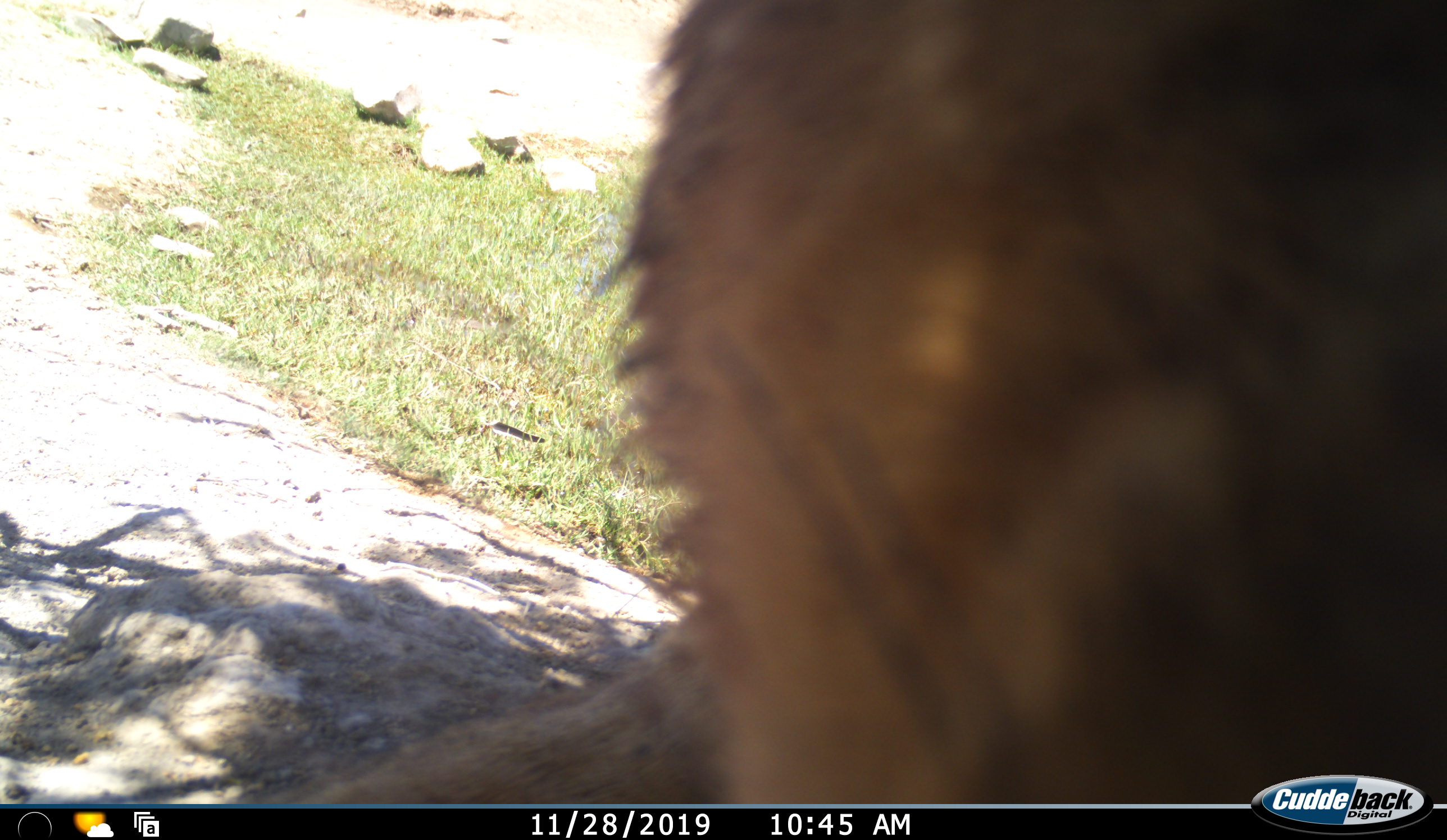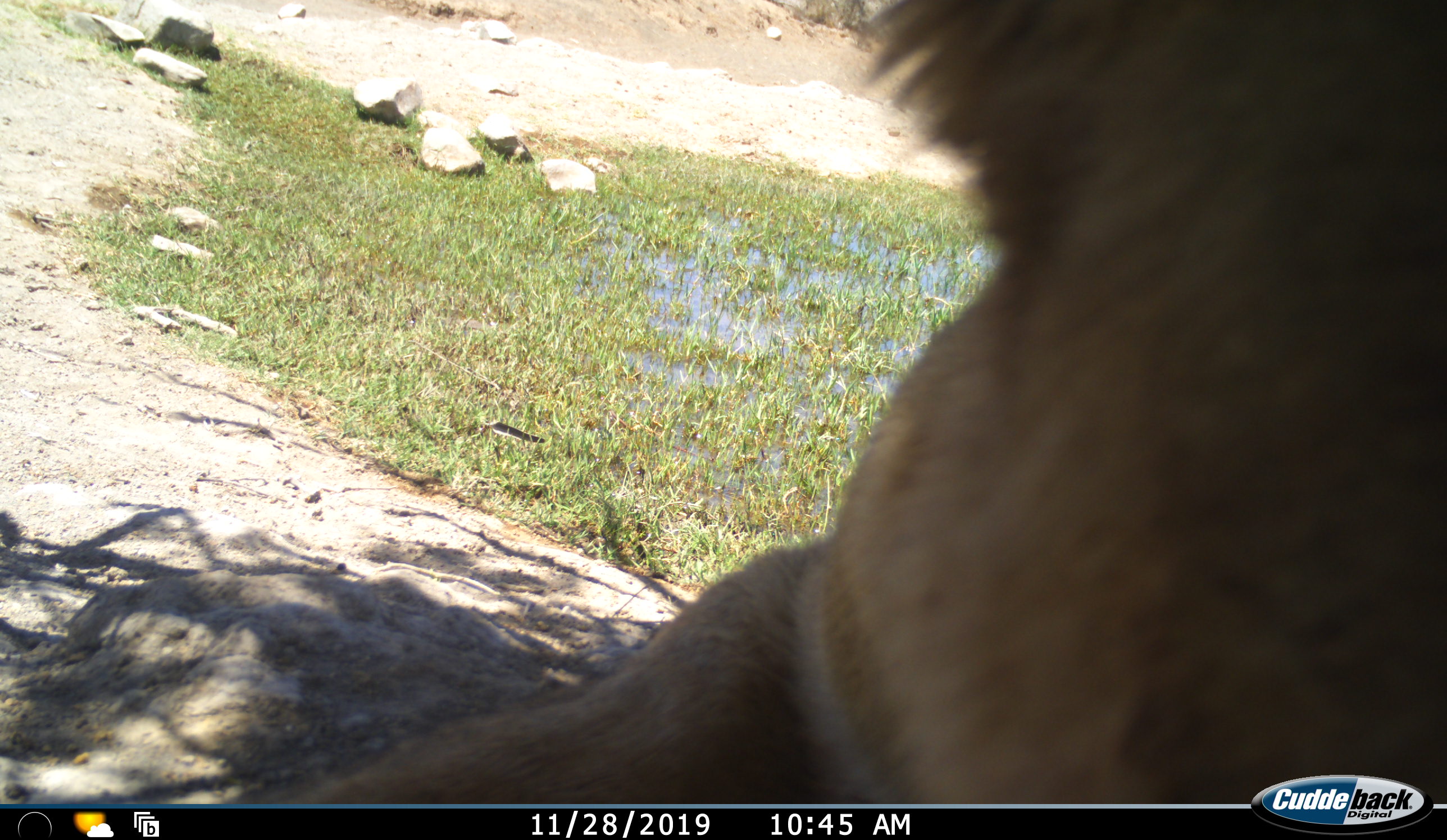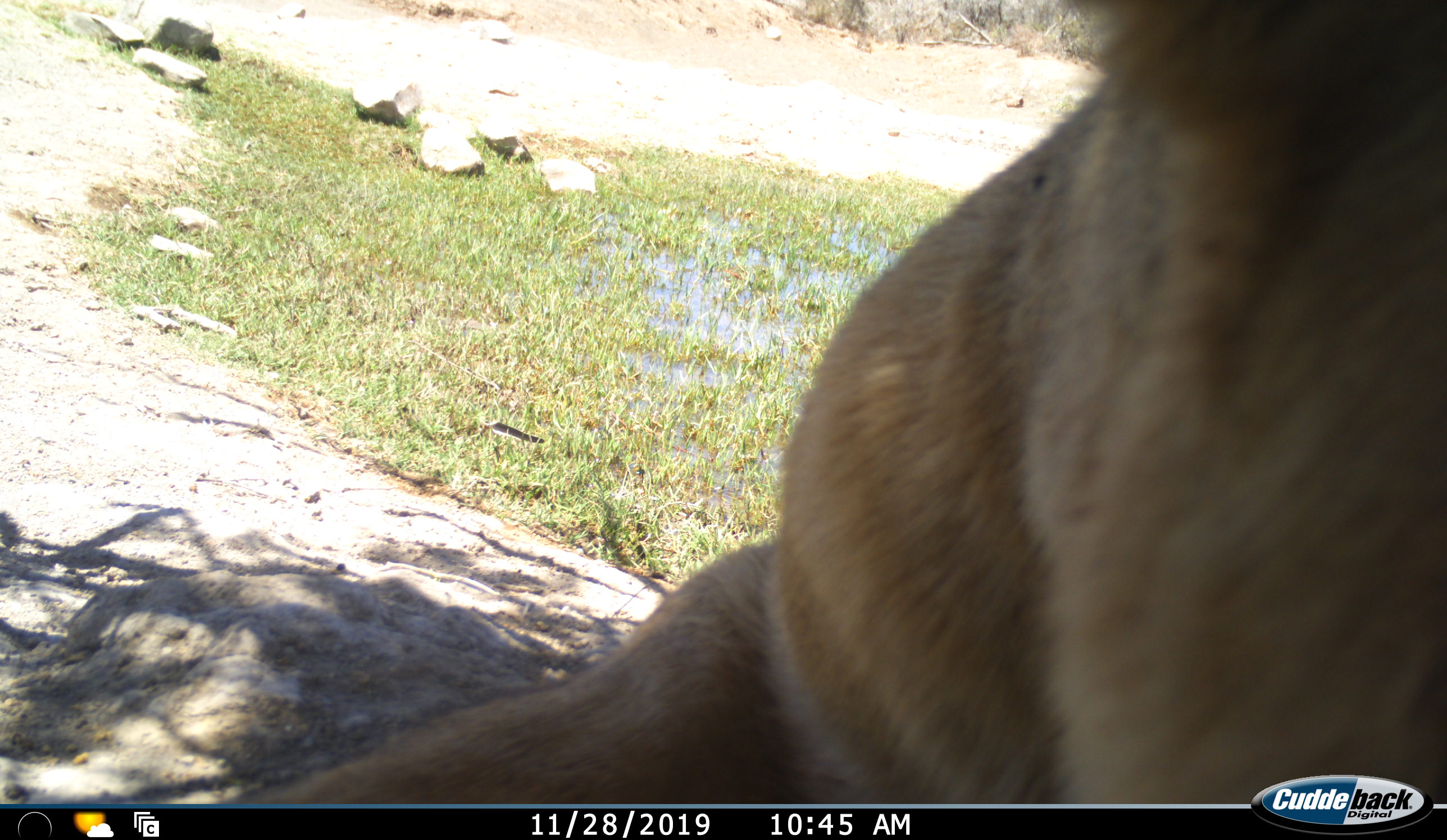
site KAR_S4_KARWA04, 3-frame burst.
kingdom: Animalia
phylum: Chordata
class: Mammalia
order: Carnivora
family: Felidae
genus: Panthera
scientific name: Panthera leo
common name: lion female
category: lionfemale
Lionfemale (lion female) (Panthera leo), count 1. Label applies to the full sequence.